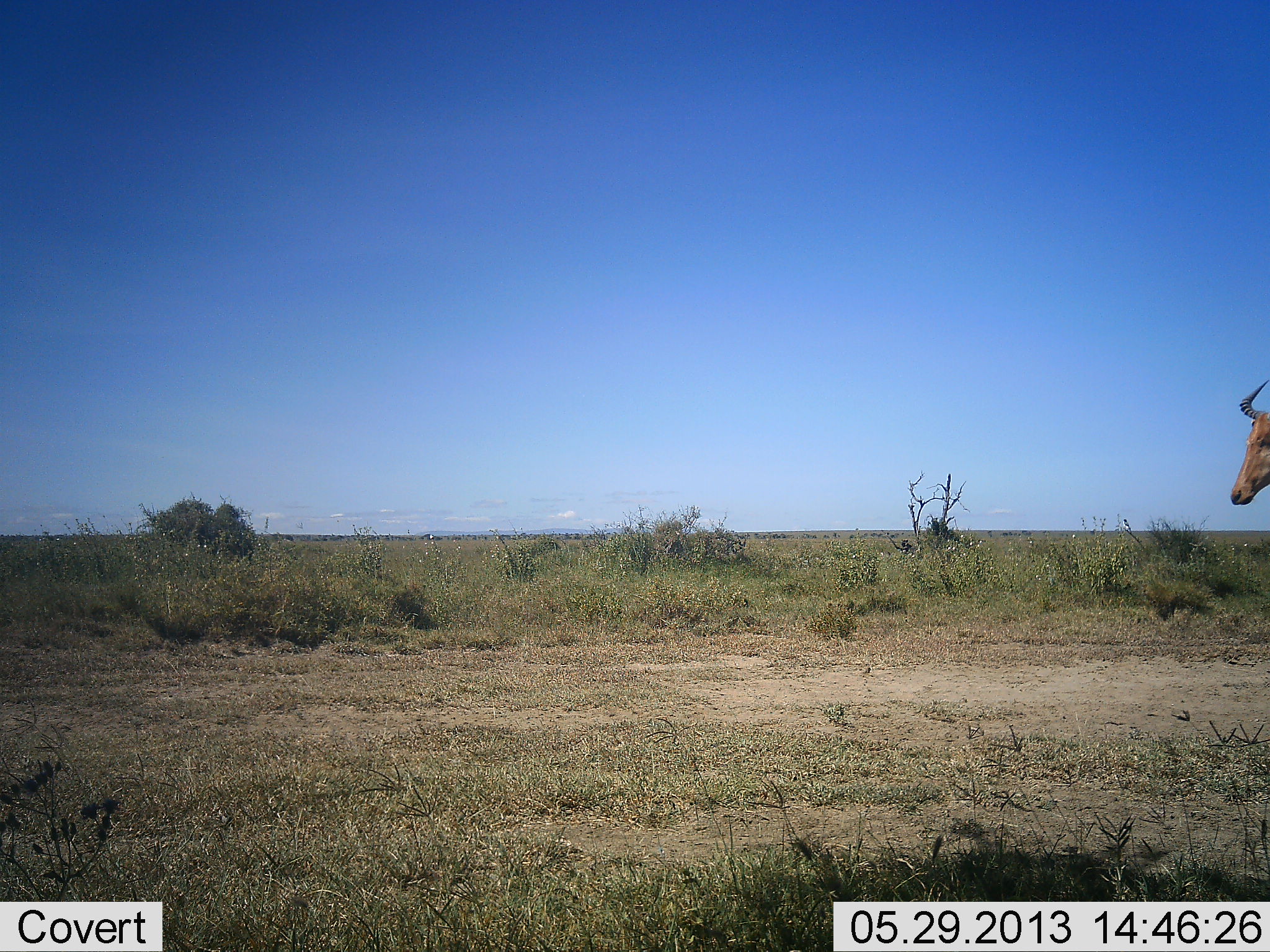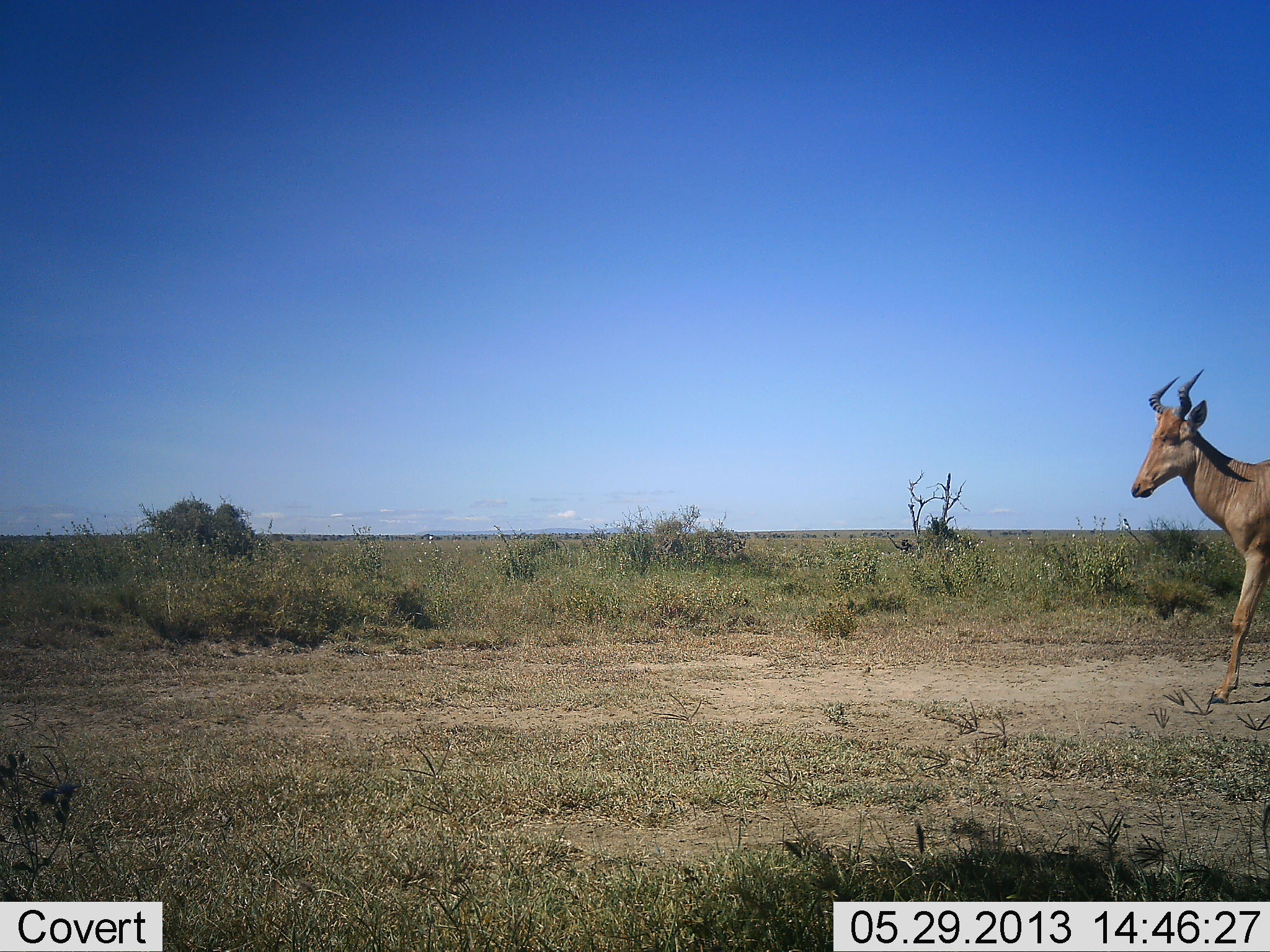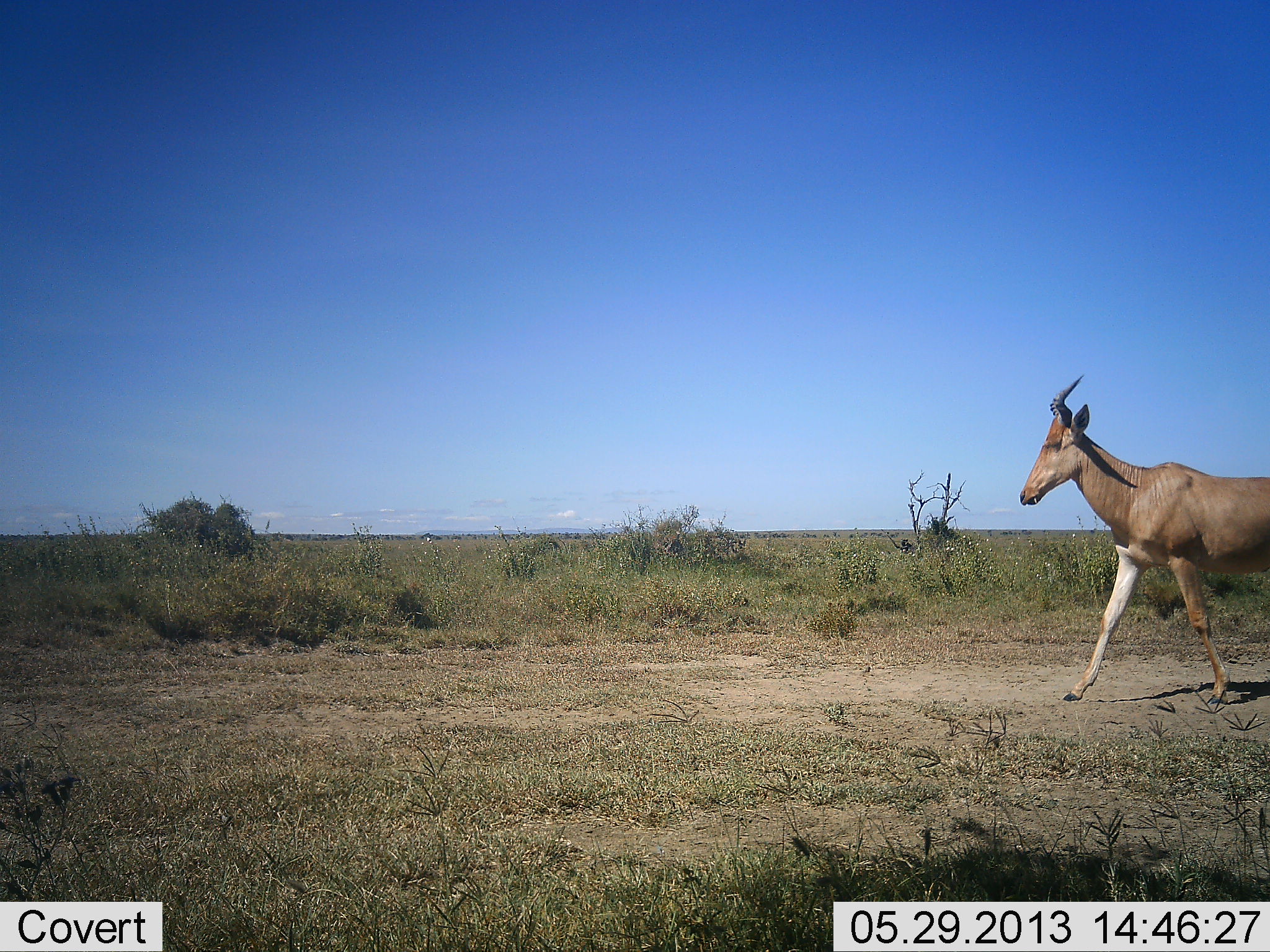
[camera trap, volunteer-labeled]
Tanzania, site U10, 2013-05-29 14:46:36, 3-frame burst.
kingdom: Animalia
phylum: Chordata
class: Mammalia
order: Artiodactyla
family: Bovidae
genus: Alcelaphus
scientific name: Alcelaphus buselaphus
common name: hartebeest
Hartebeest (Alcelaphus buselaphus), count 1. Behavior (volunteer vote fractions): standing 0%, resting 0%, moving 100%, interacting 0%. Young present (vote fraction): 0%. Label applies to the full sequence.